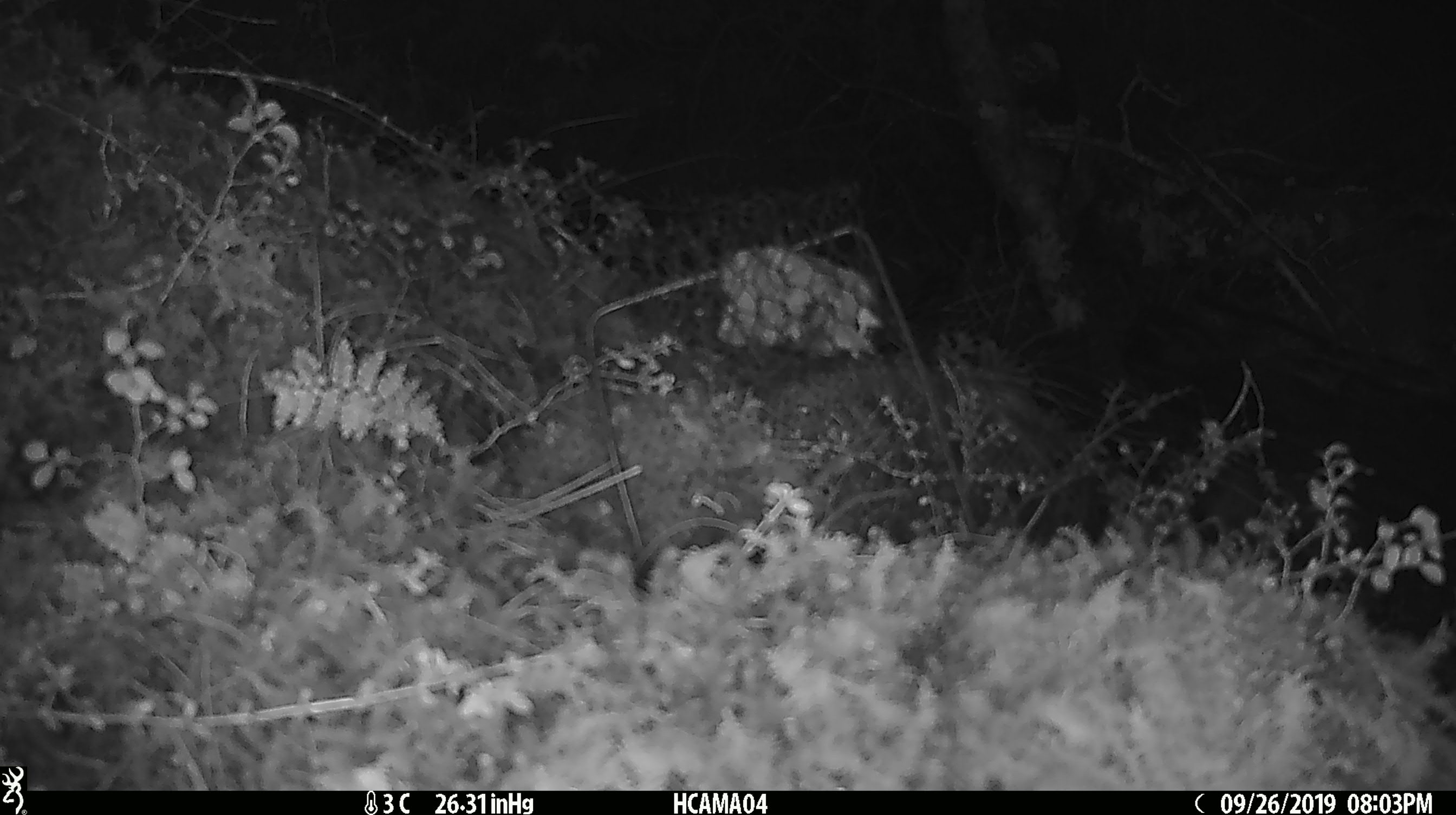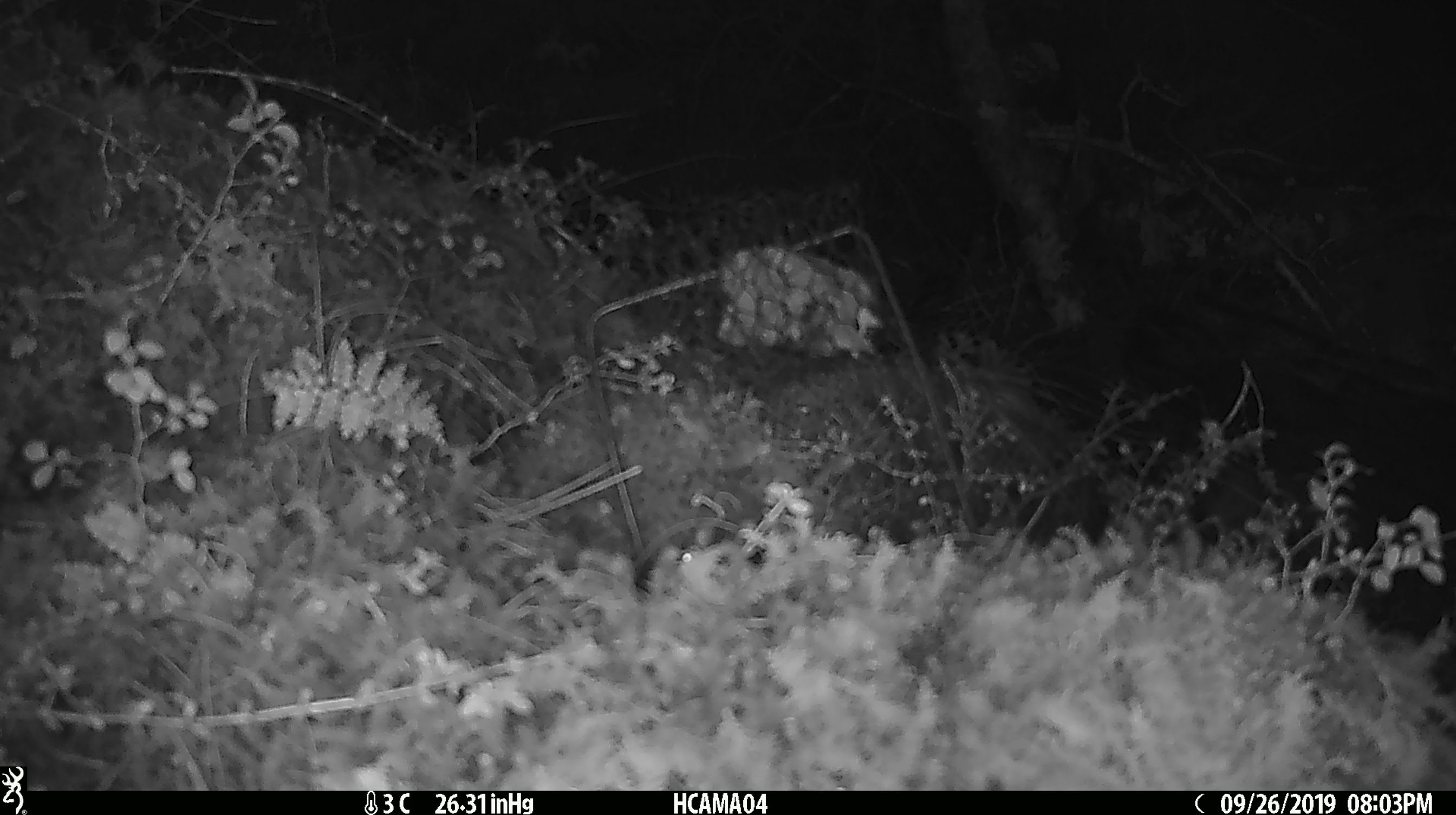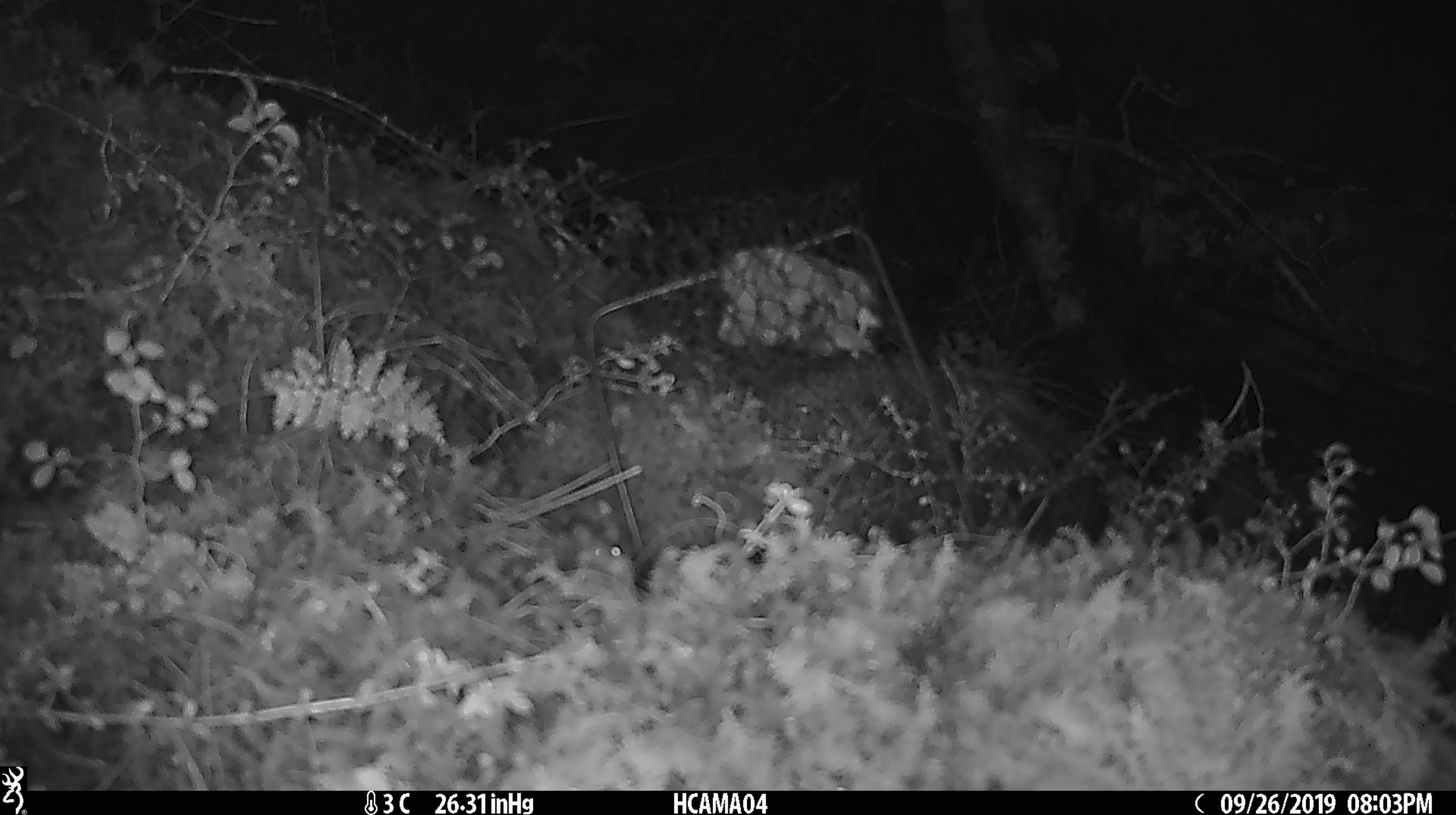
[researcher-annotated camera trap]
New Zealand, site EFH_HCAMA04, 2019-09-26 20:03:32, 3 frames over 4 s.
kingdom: Animalia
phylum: Chordata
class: Mammalia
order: Rodentia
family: Muridae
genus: Mus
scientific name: Mus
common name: mouse